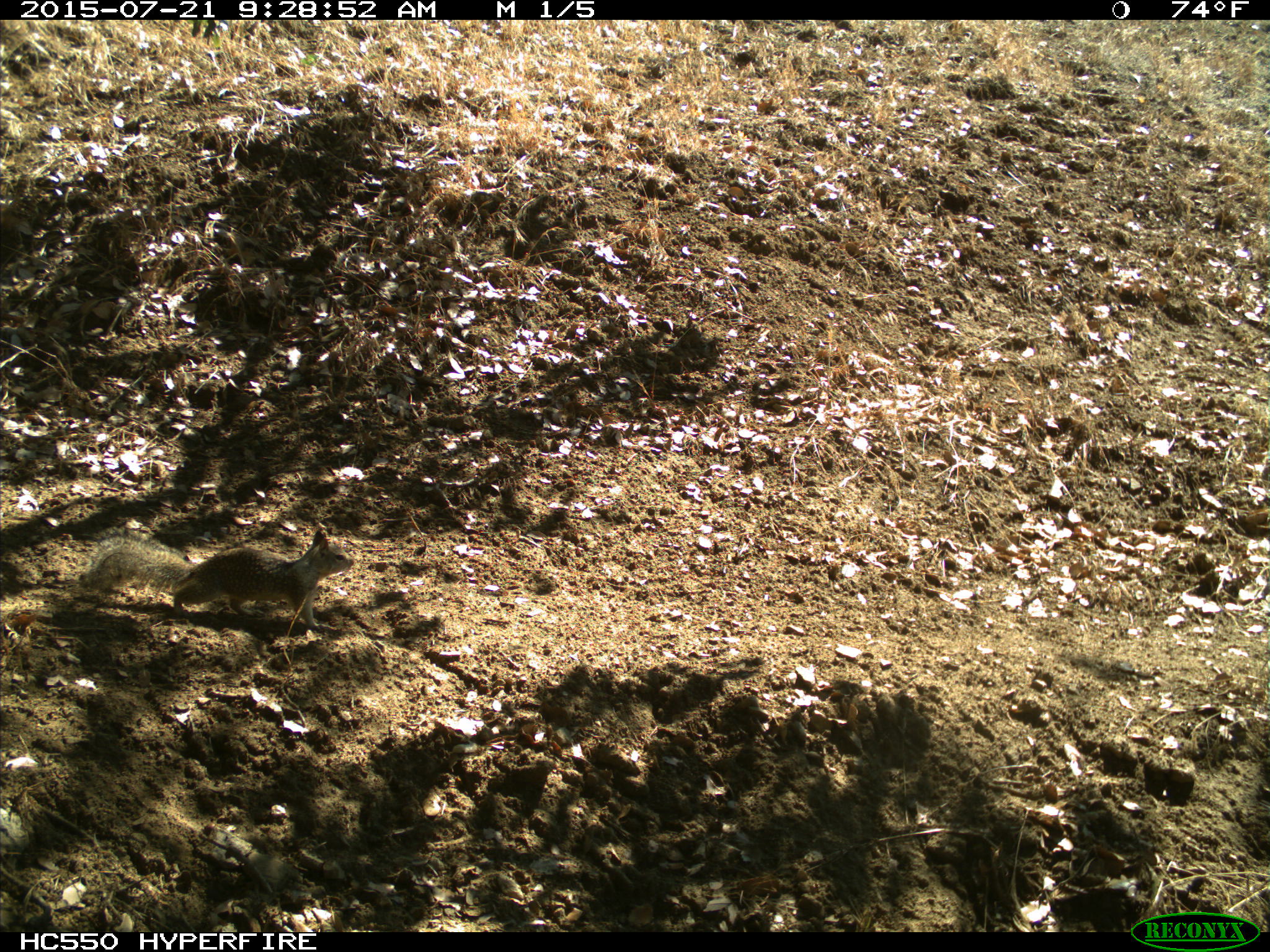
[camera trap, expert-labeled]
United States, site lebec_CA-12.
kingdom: Animalia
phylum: Chordata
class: Mammalia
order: Rodentia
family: Sciuridae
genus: Otospermophilus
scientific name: Otospermophilus beecheyi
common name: california ground squirrel